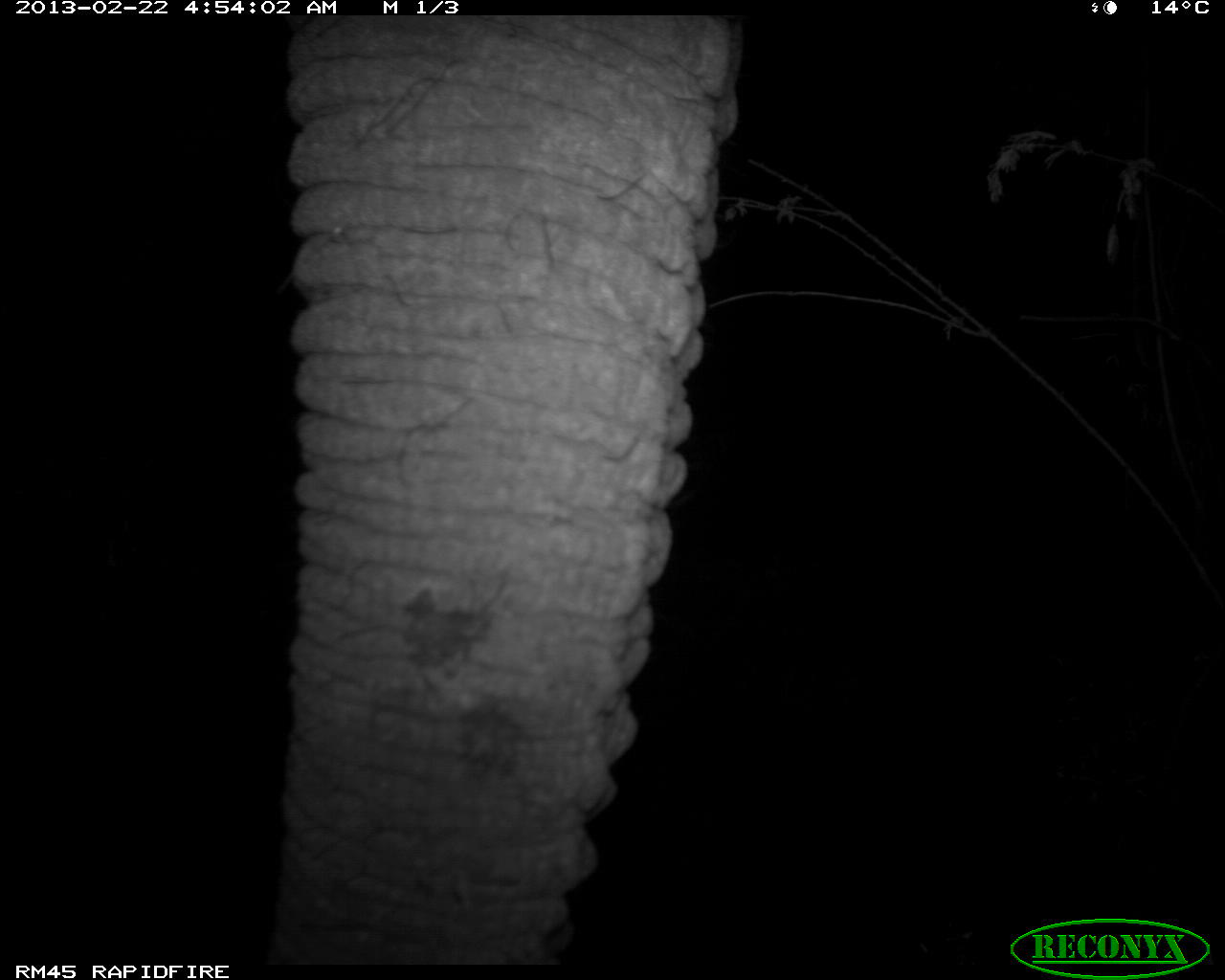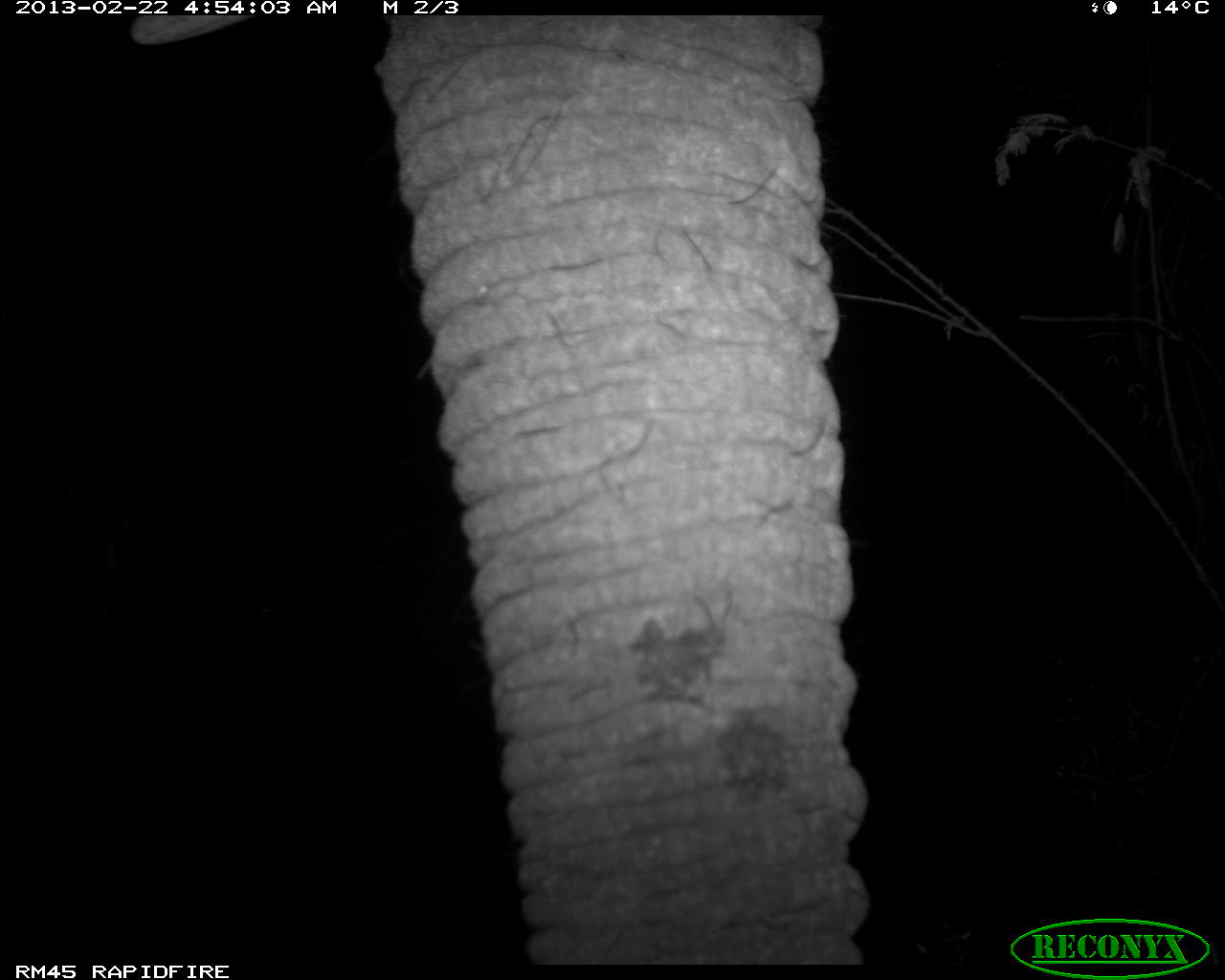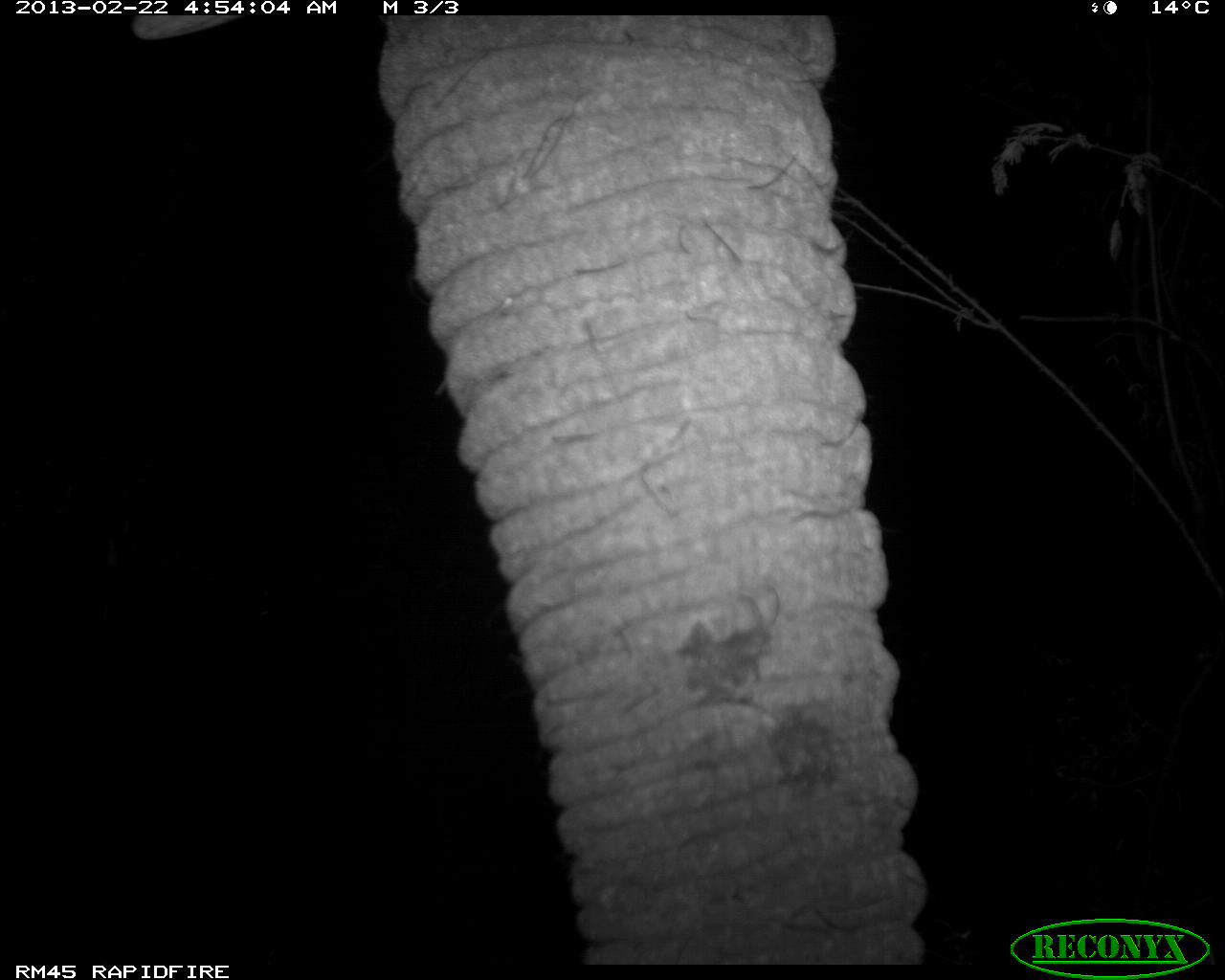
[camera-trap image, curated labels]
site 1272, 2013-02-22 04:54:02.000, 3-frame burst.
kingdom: Animalia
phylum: Chordata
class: Mammalia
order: Proboscidea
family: Elephantidae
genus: Loxodonta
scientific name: Loxodonta africana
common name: african bush elephant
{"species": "Loxodonta africana (african bush elephant)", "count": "1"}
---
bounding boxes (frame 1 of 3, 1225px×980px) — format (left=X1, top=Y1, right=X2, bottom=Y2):
loxodonta africana: (left=257, top=14, right=740, bottom=964)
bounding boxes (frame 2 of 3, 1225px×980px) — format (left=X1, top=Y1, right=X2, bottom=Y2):
loxodonta africana: (left=126, top=13, right=865, bottom=962)